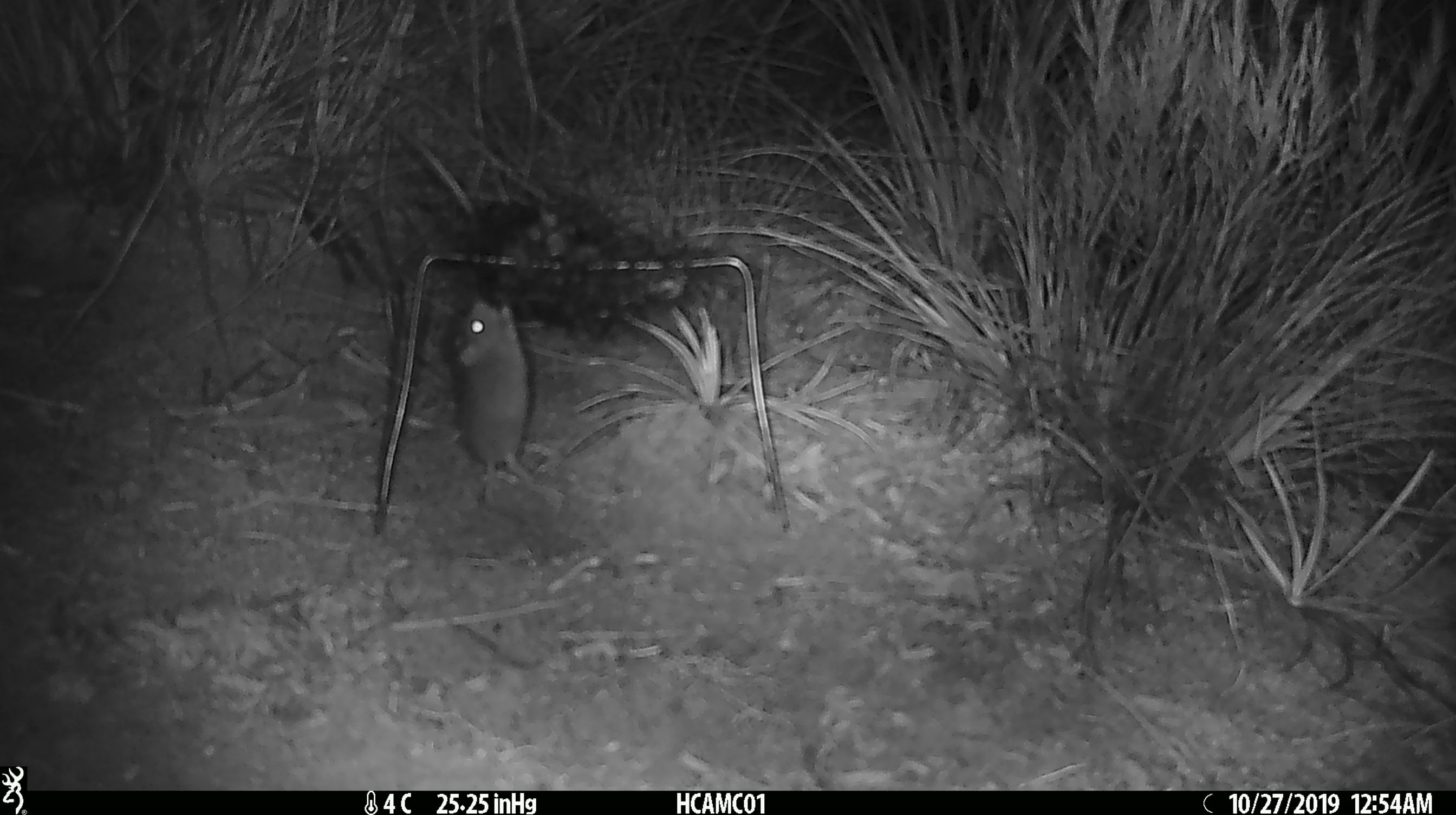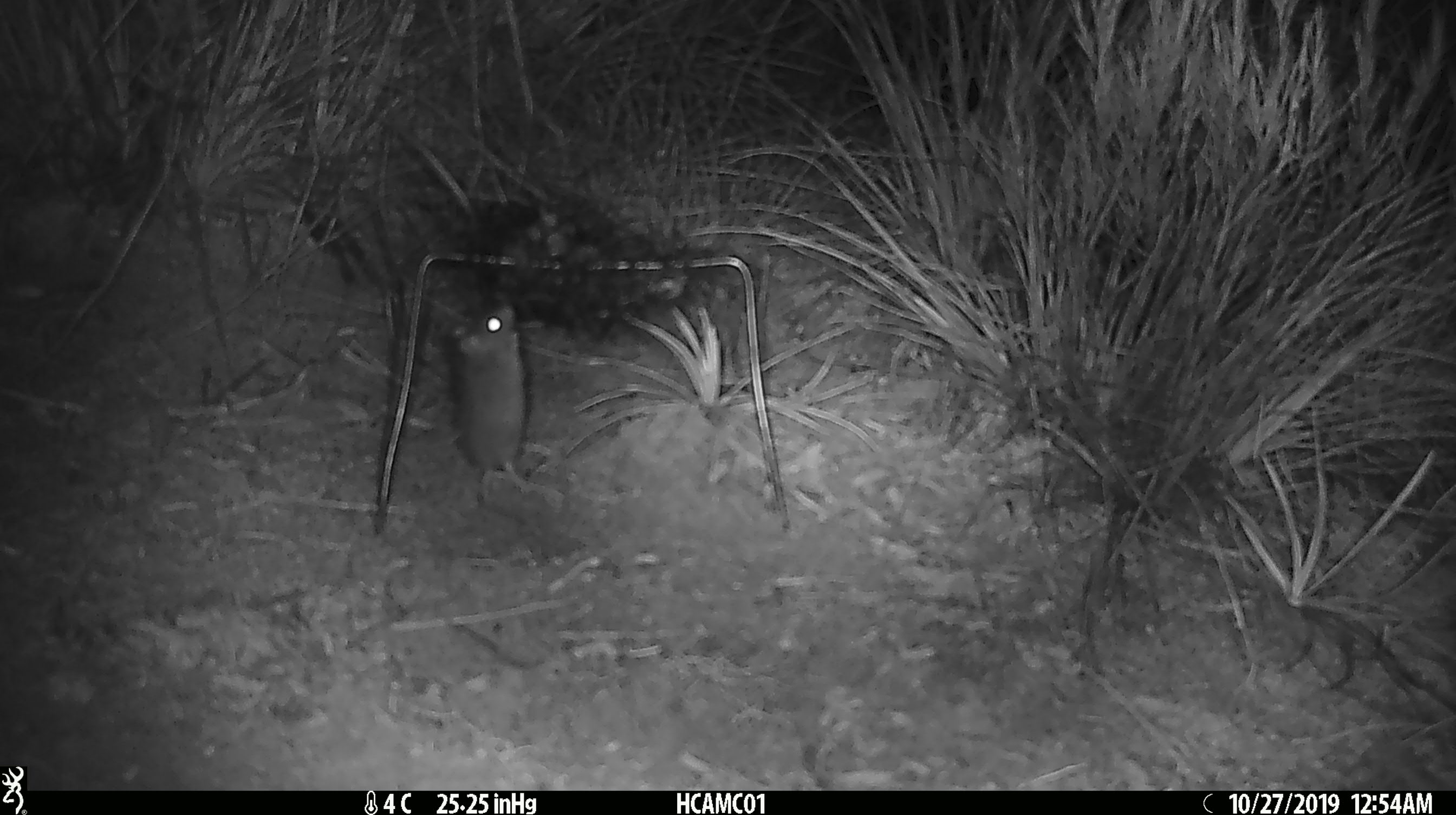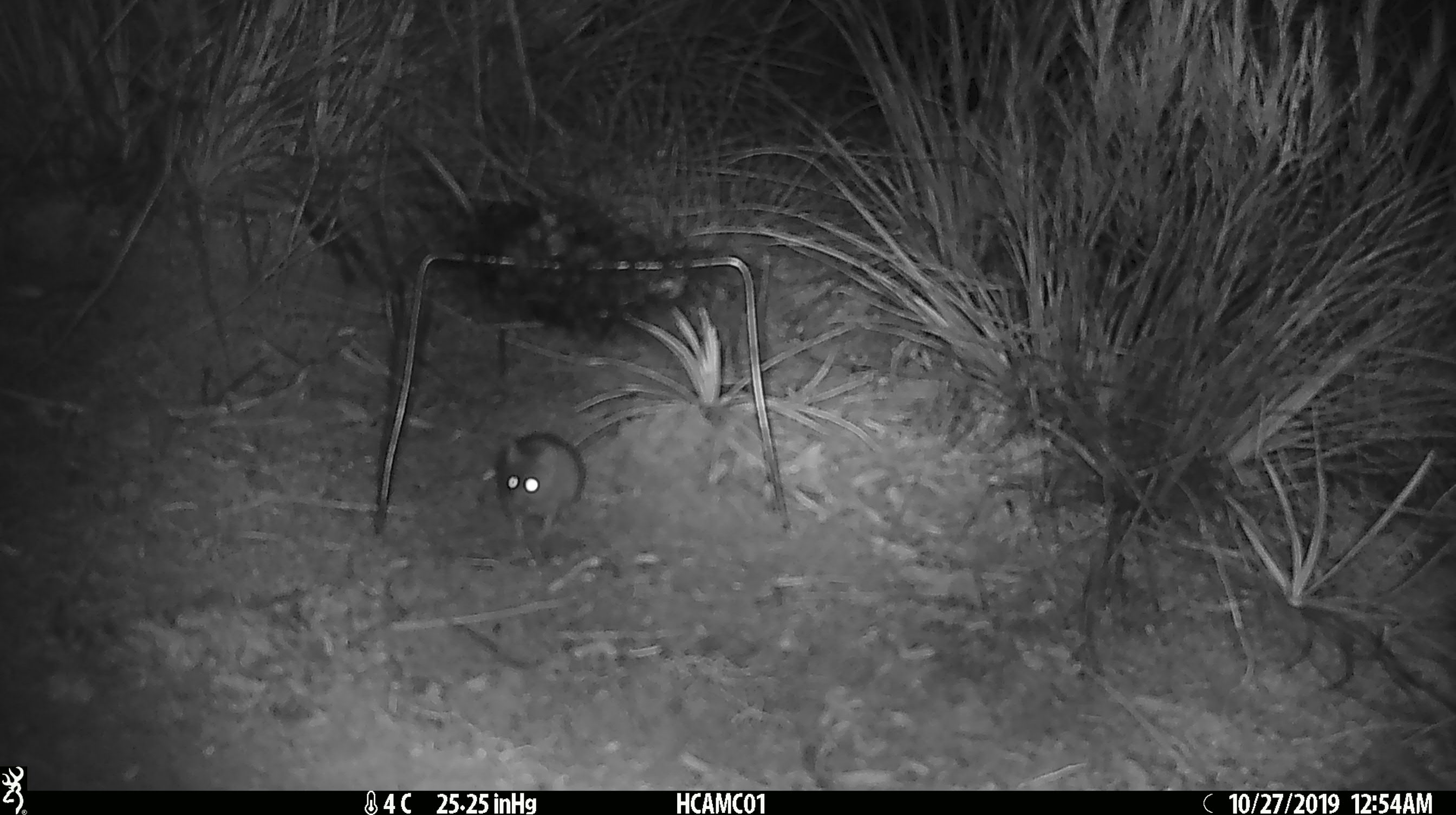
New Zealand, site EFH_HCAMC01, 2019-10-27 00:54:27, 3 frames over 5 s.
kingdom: Animalia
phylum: Chordata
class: Mammalia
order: Rodentia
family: Muridae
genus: Mus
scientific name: Mus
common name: mouse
Mouse (Mus).